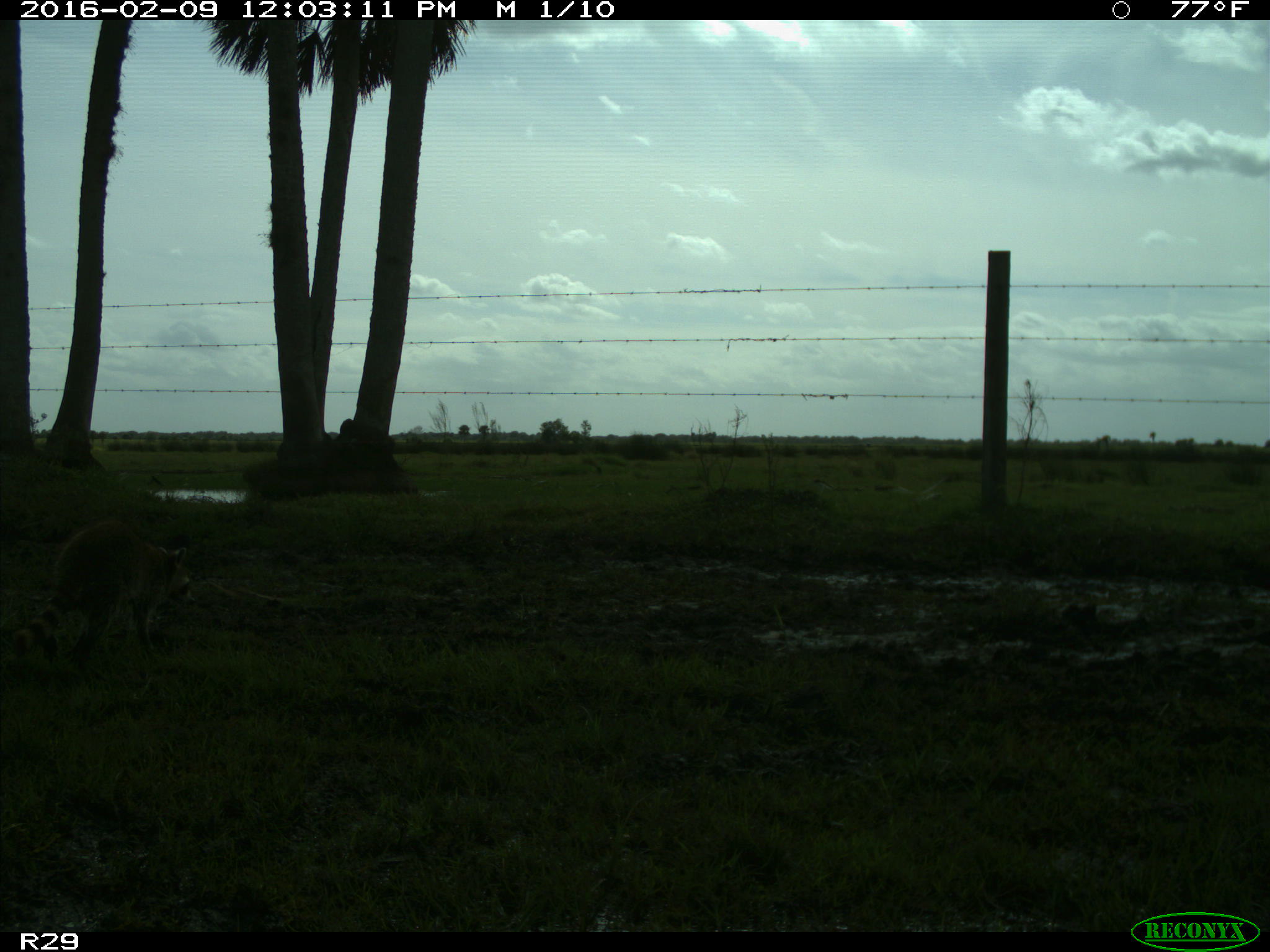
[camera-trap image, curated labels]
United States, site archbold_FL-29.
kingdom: Animalia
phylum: Chordata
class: Mammalia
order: Carnivora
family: Procyonidae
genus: Procyon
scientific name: Procyon lotor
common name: common raccoon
Procyon lotor (common raccoon).